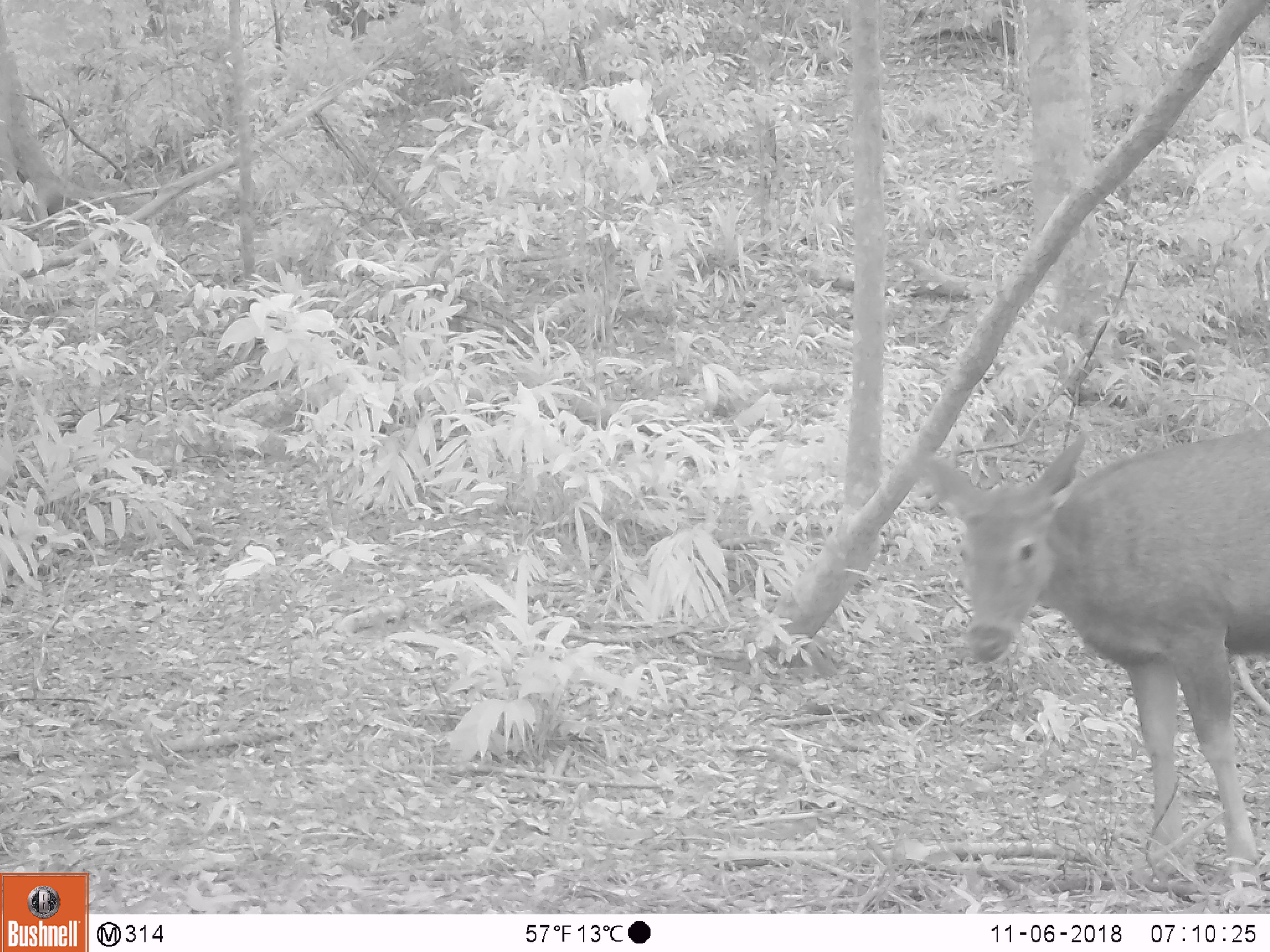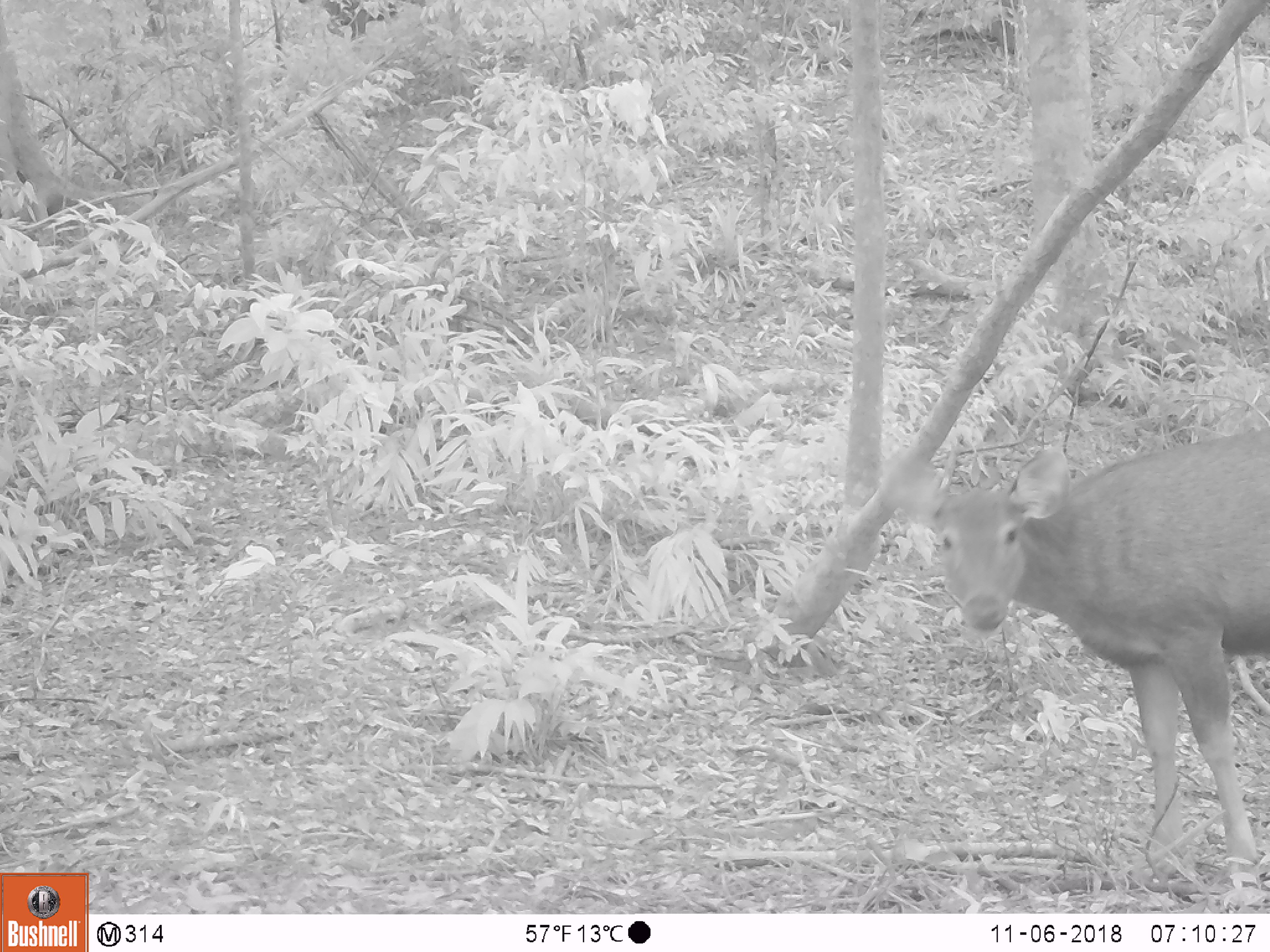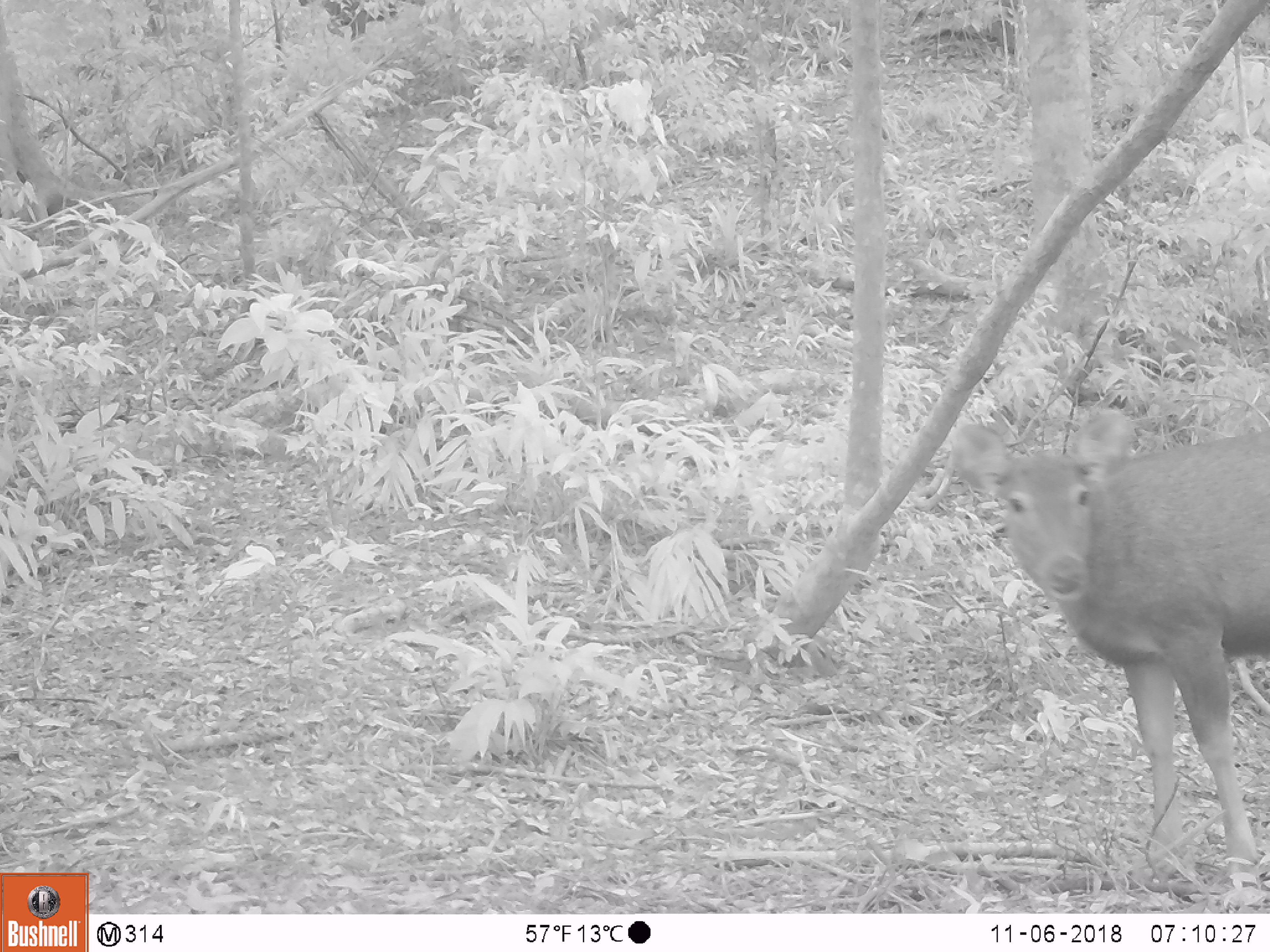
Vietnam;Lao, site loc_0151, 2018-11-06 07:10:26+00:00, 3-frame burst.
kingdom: Animalia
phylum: Chordata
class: Mammalia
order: Artiodactyla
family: Cervidae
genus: Rusa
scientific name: Rusa unicolor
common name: sambar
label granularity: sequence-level